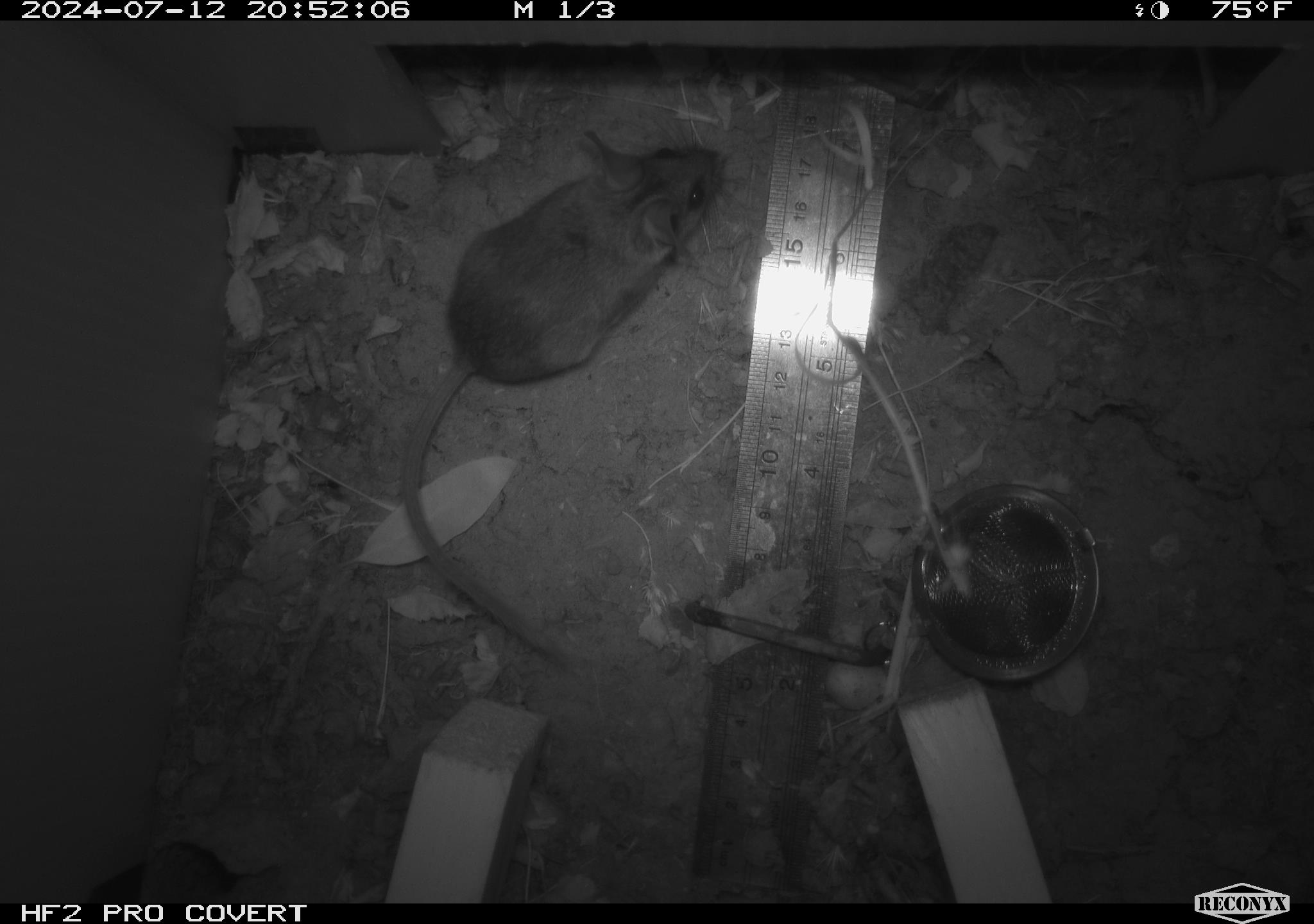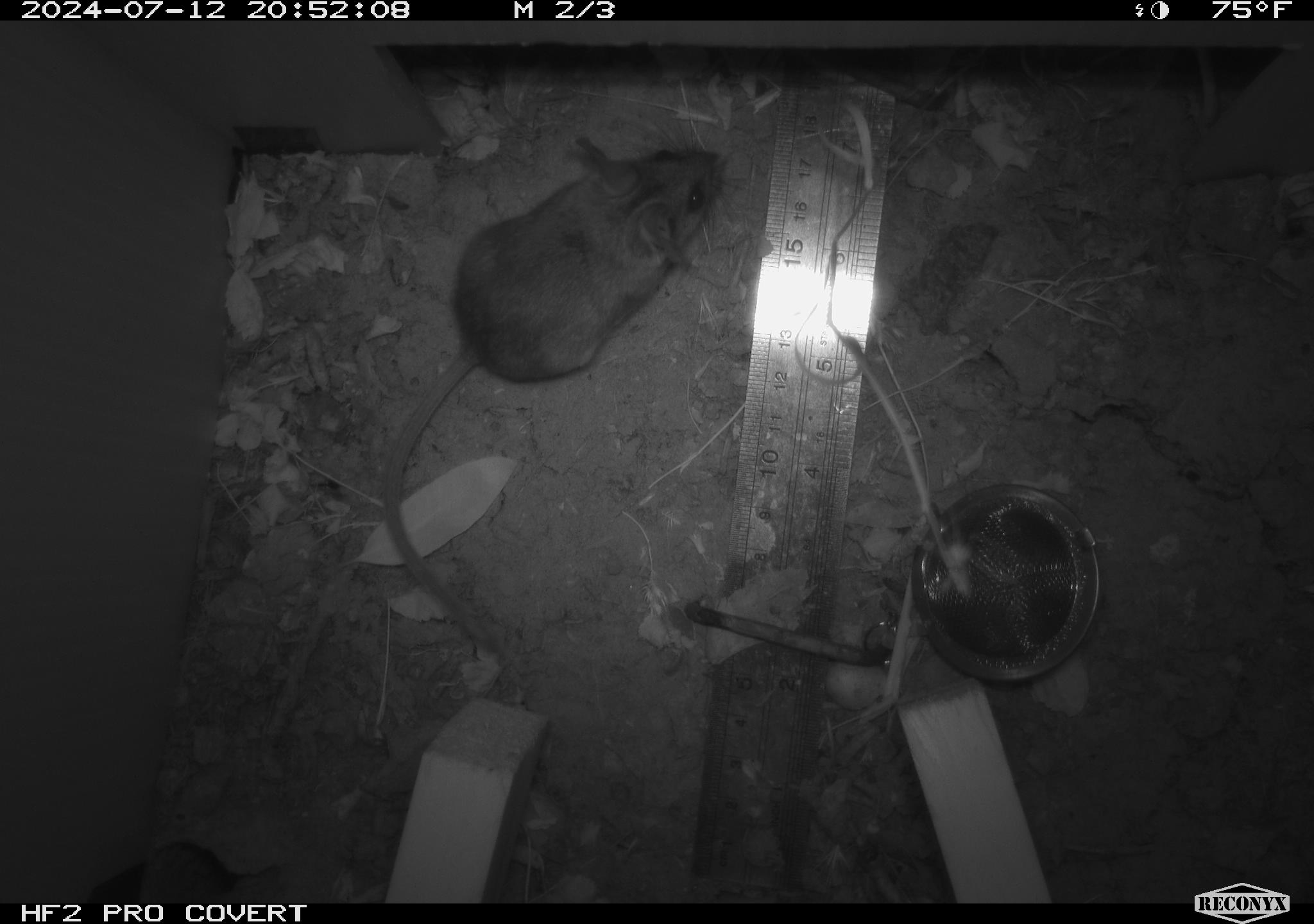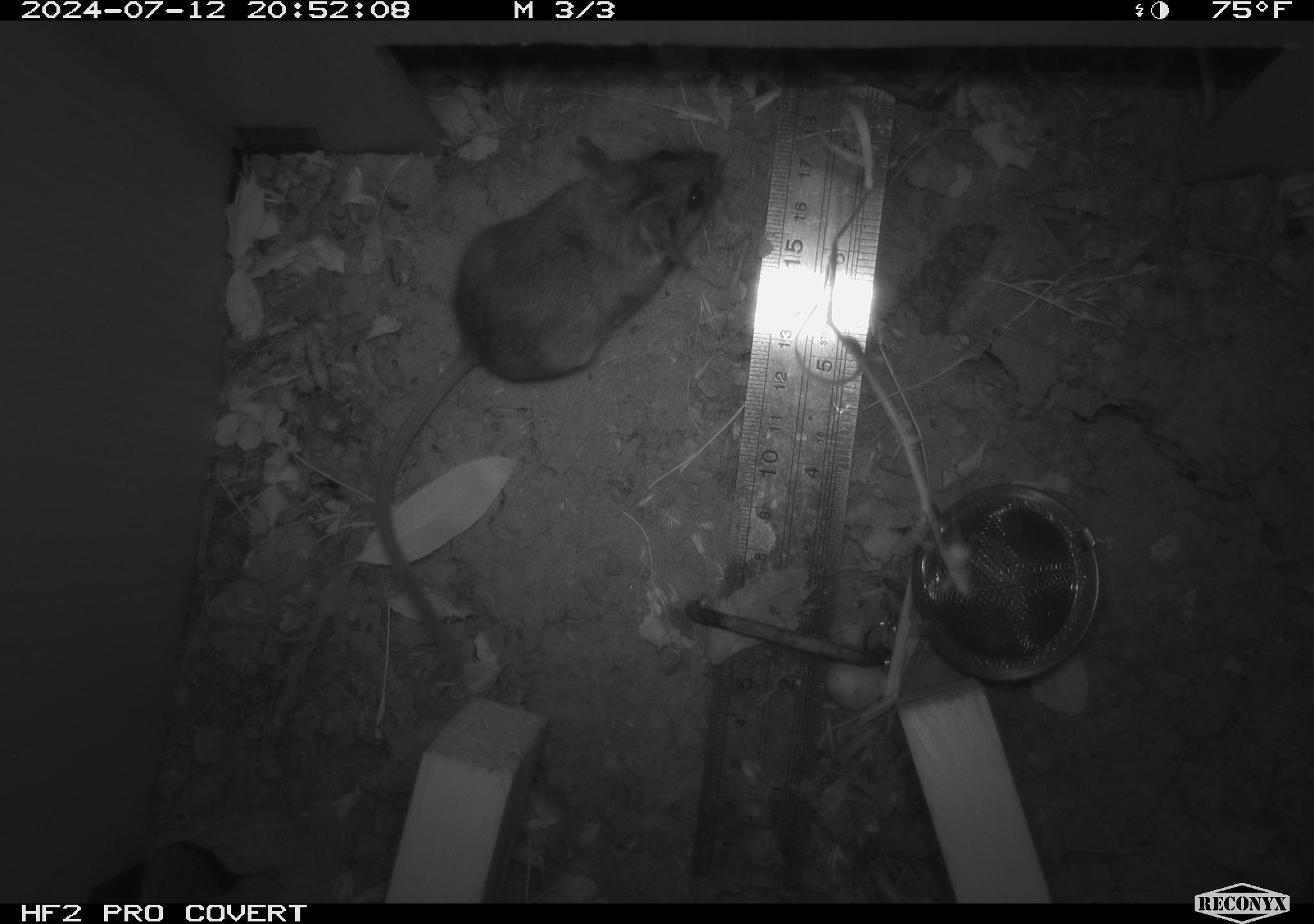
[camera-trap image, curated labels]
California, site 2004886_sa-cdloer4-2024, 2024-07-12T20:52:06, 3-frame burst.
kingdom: Animalia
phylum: Chordata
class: Mammalia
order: Rodentia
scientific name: Rodentia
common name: rodent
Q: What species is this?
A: Rodent (Rodentia).